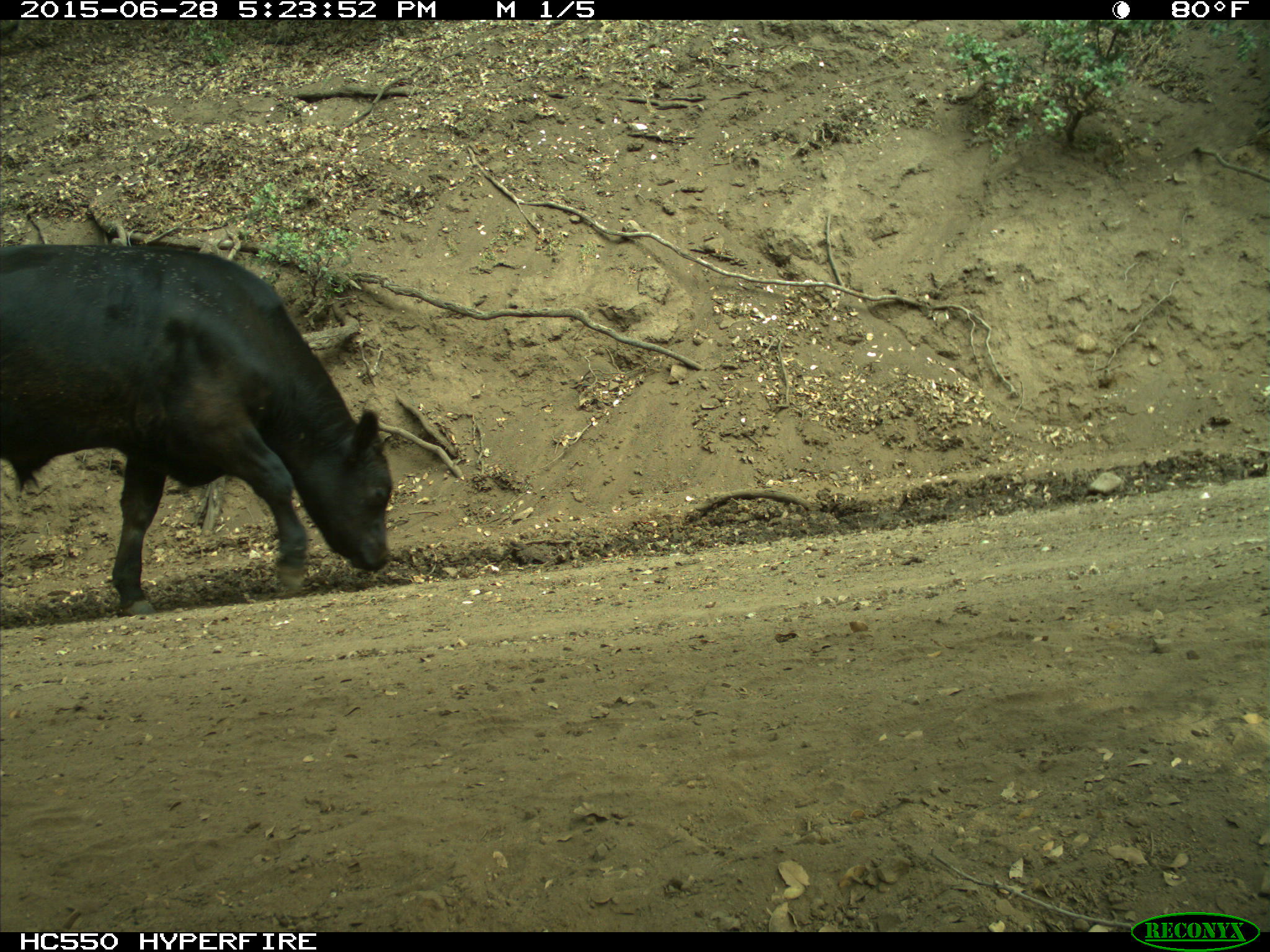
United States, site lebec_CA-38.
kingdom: Animalia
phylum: Chordata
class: Mammalia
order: Artiodactyla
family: Bovidae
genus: Bos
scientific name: Bos taurus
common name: domestic cow